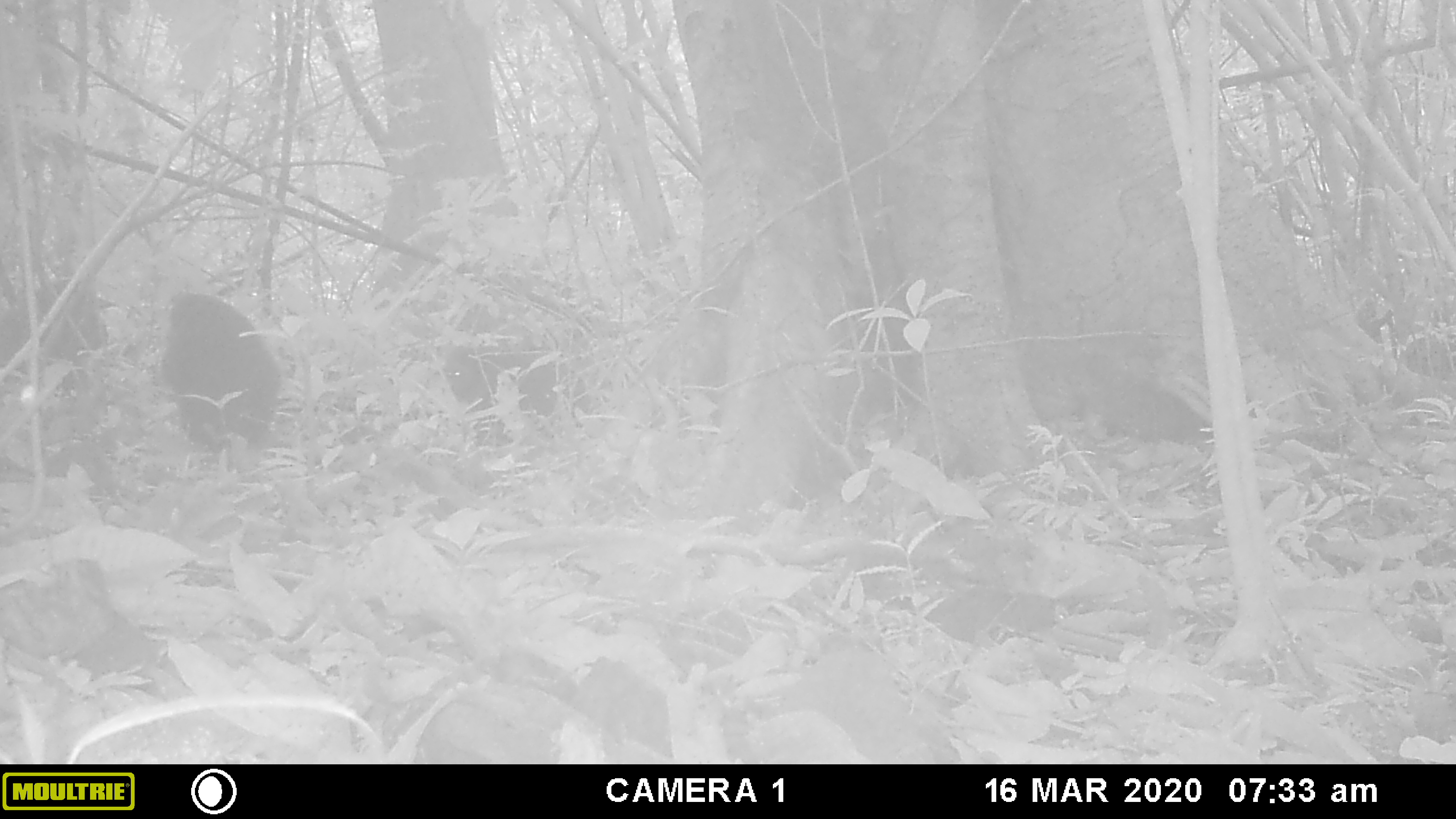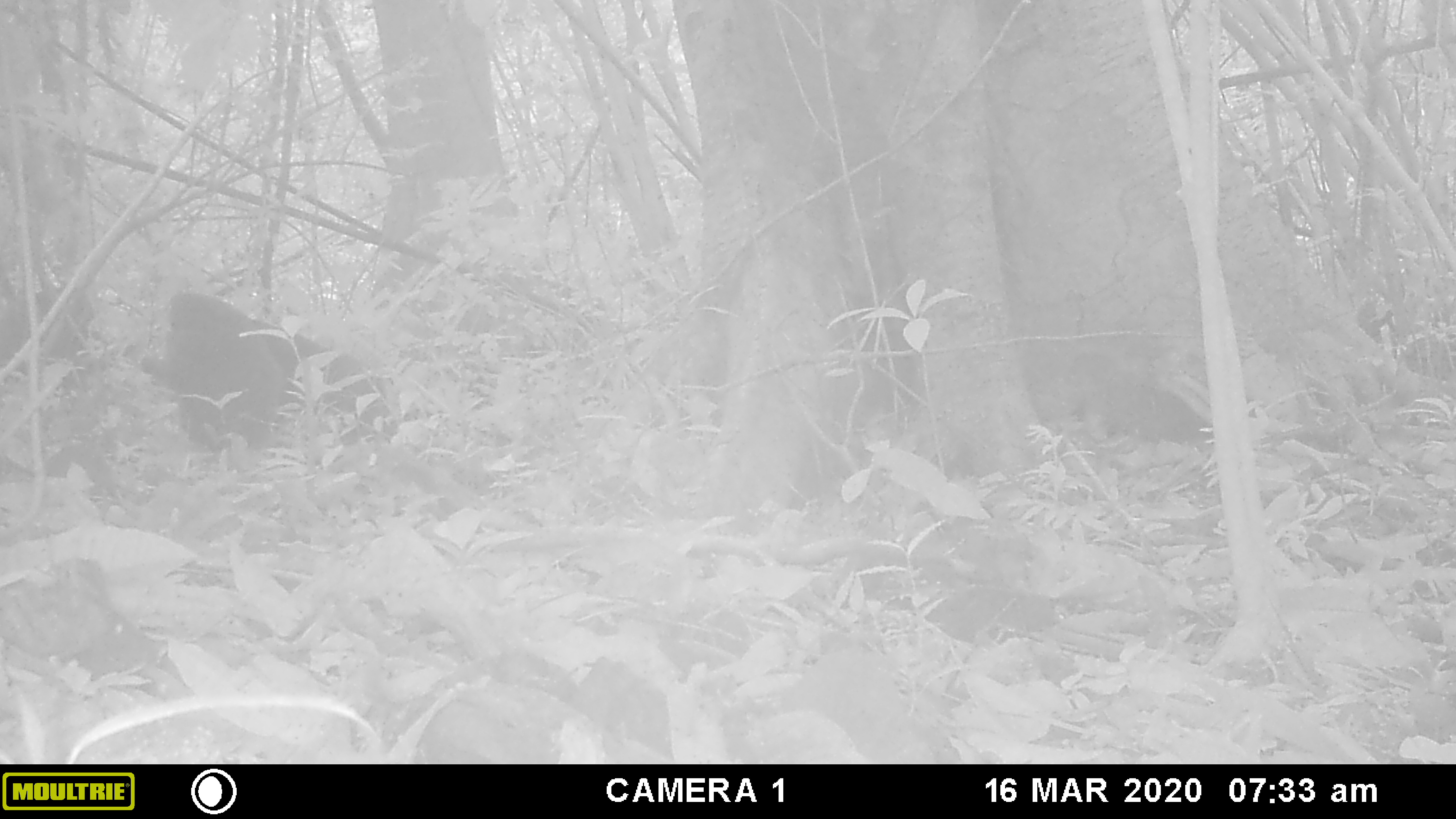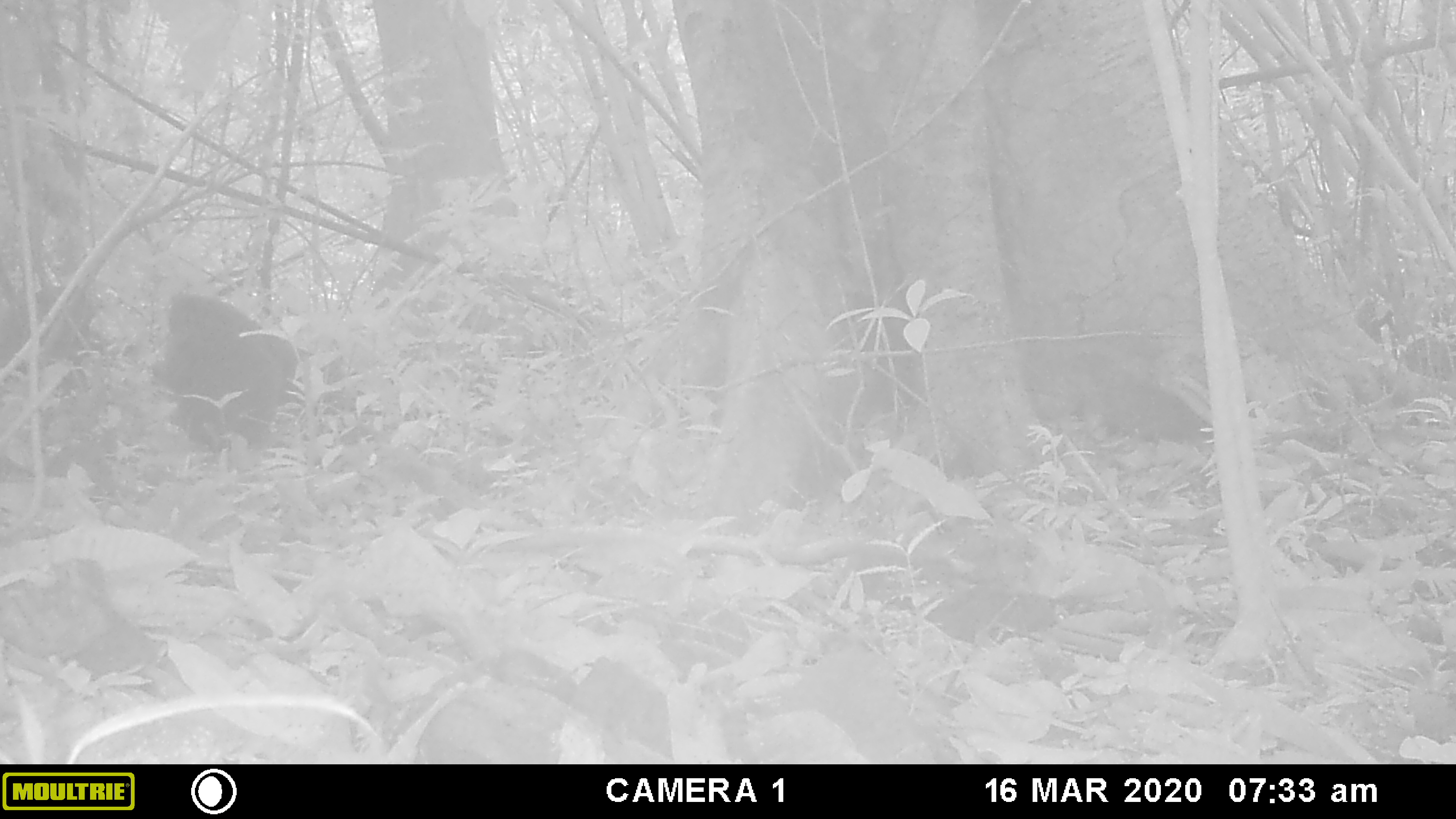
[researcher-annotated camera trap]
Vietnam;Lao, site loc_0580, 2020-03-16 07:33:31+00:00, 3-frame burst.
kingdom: Animalia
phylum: Chordata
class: Mammalia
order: Primates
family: Cercopithecidae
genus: Macaca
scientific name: Macaca arctoides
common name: stump-tailed macaque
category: stump tailed macaque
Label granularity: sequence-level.